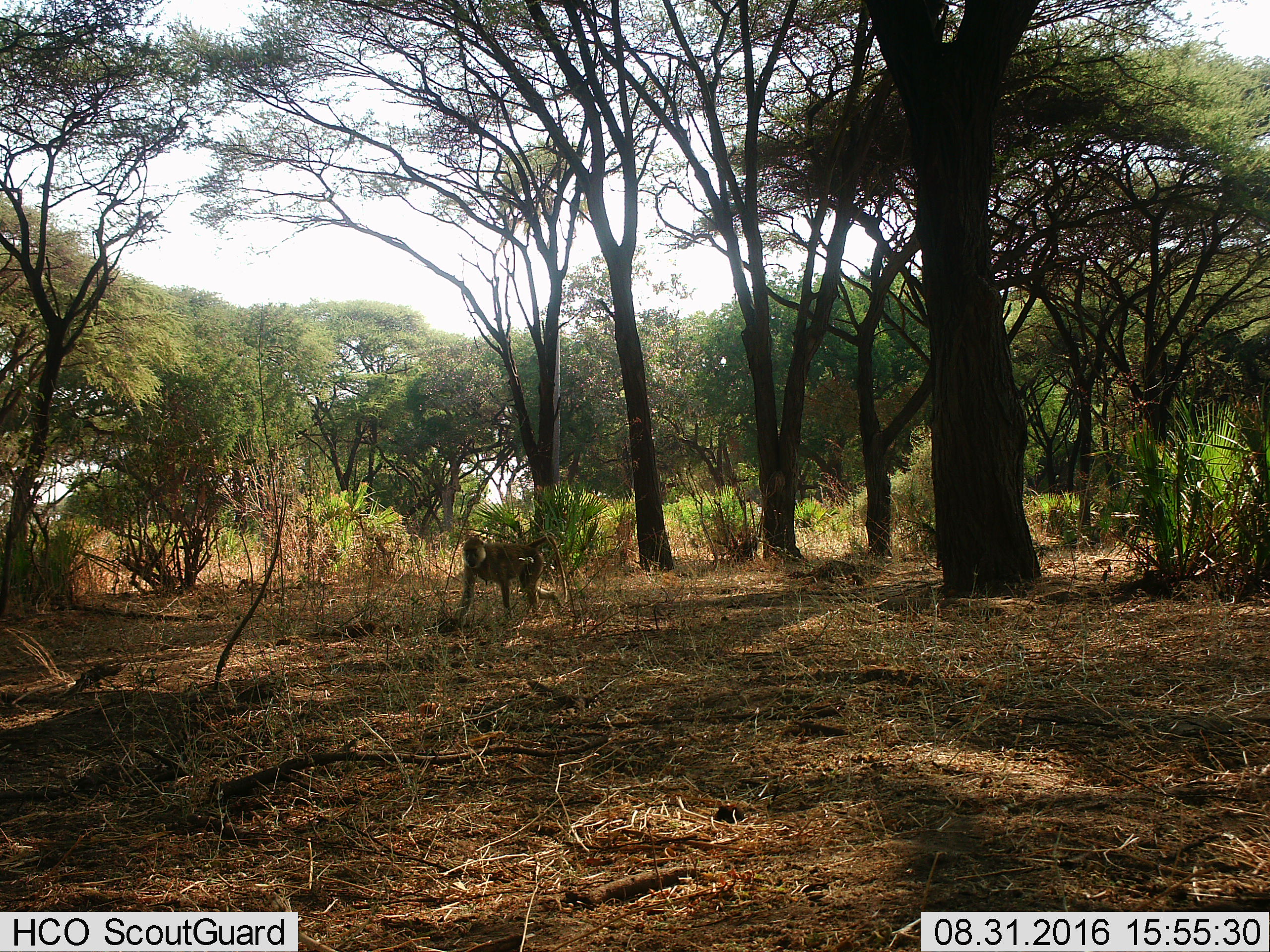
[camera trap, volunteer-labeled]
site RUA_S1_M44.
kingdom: Animalia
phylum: Chordata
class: Mammalia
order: Primates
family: Cercopithecidae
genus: Papio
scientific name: Papio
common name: baboon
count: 1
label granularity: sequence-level